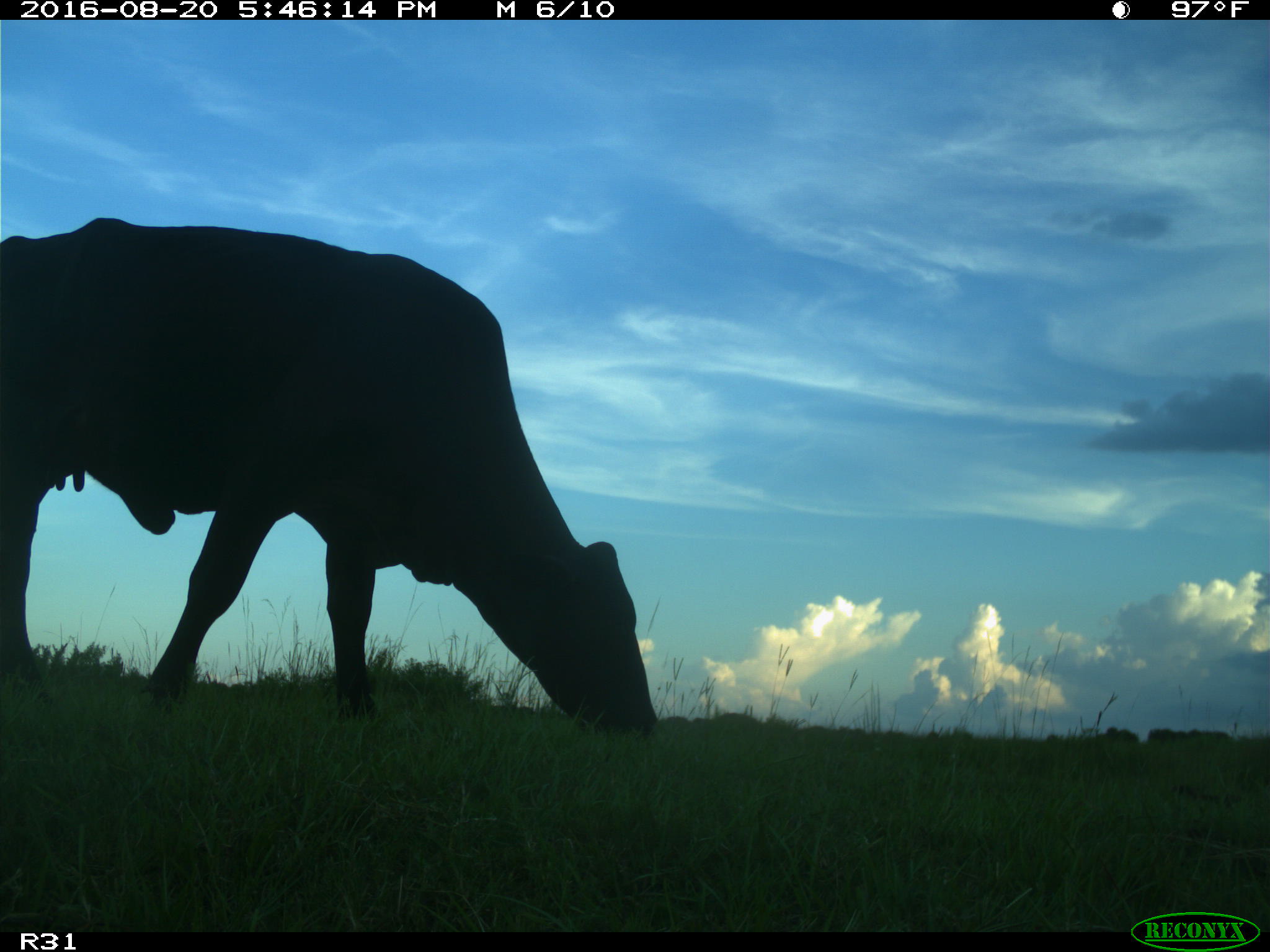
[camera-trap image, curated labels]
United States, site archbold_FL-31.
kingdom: Animalia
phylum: Chordata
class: Mammalia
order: Artiodactyla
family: Bovidae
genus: Bos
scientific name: Bos taurus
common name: domestic cow